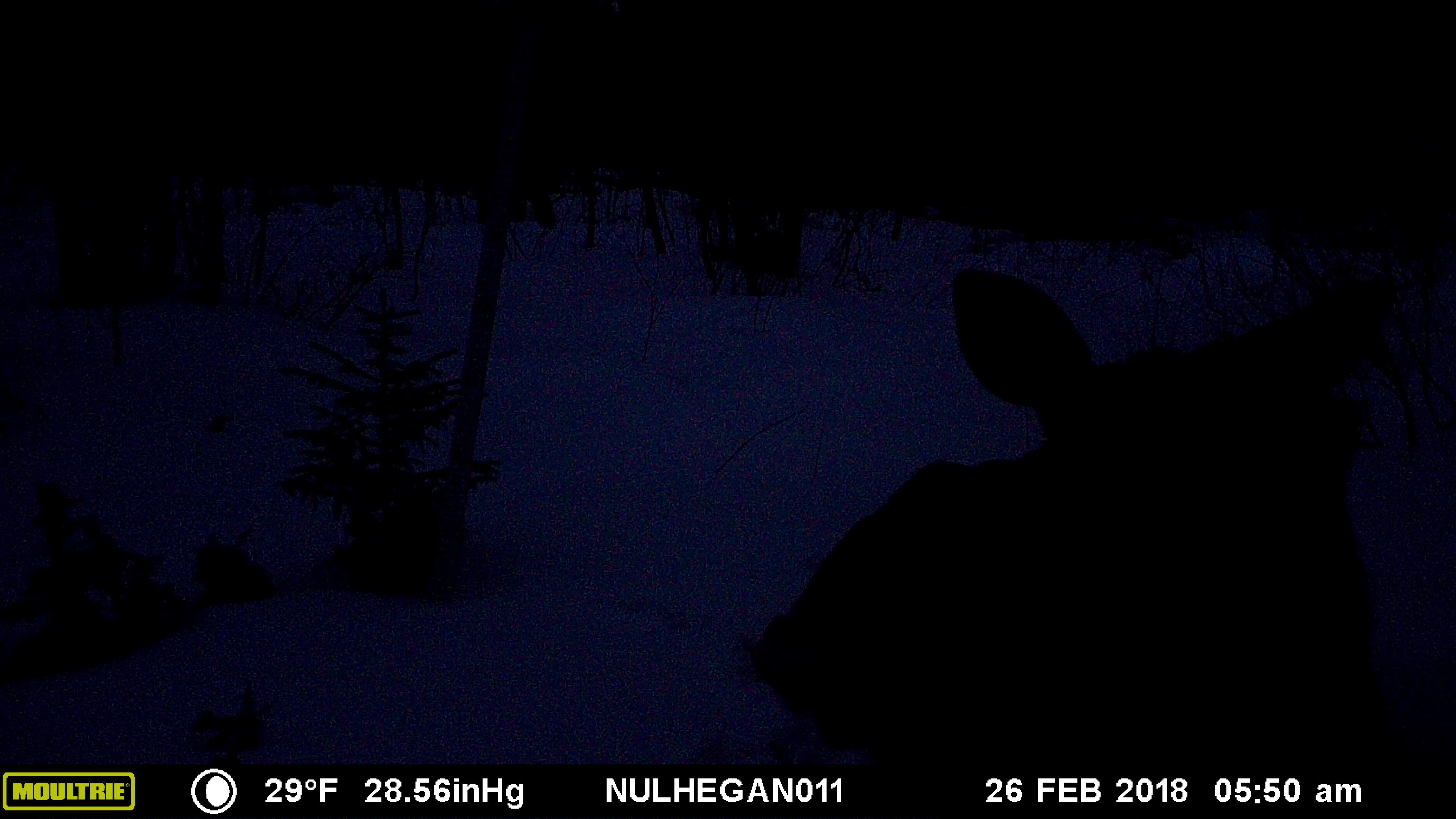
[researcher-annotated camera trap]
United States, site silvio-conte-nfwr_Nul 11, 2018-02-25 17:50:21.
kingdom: Animalia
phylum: Chordata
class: Mammalia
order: Artiodactyla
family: Cervidae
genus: Alces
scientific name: Alces alces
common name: moose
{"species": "moose (Alces alces)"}